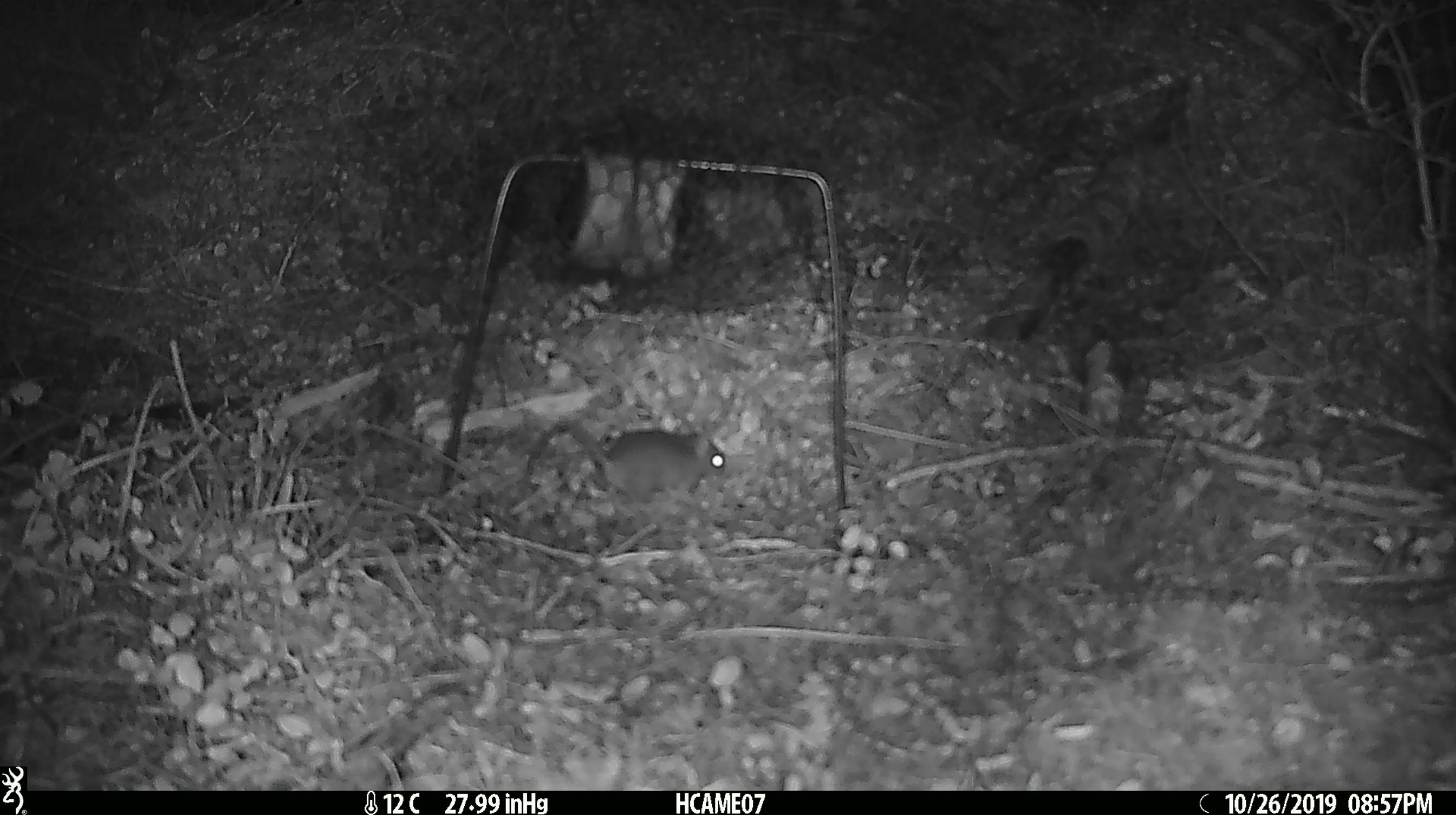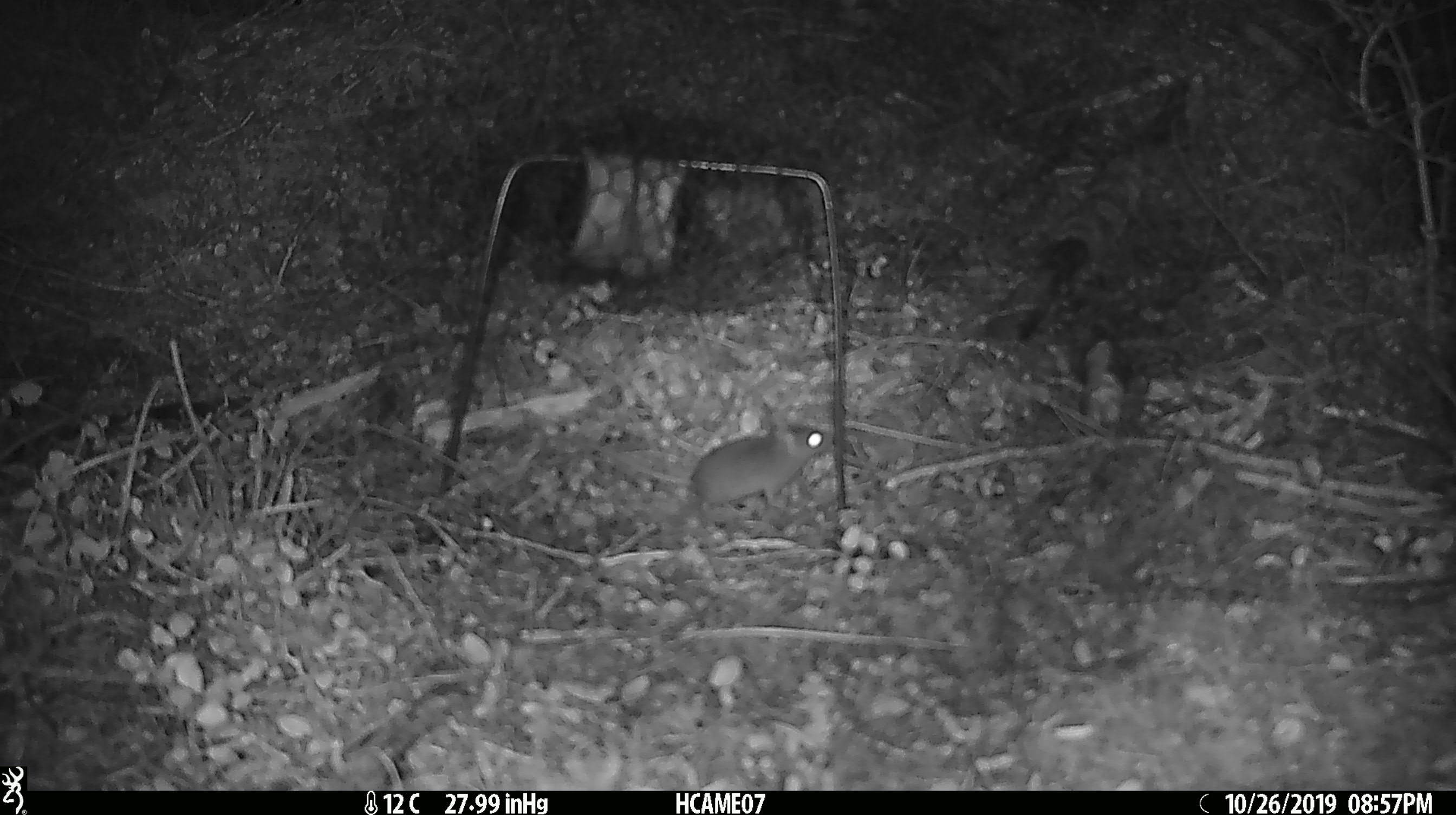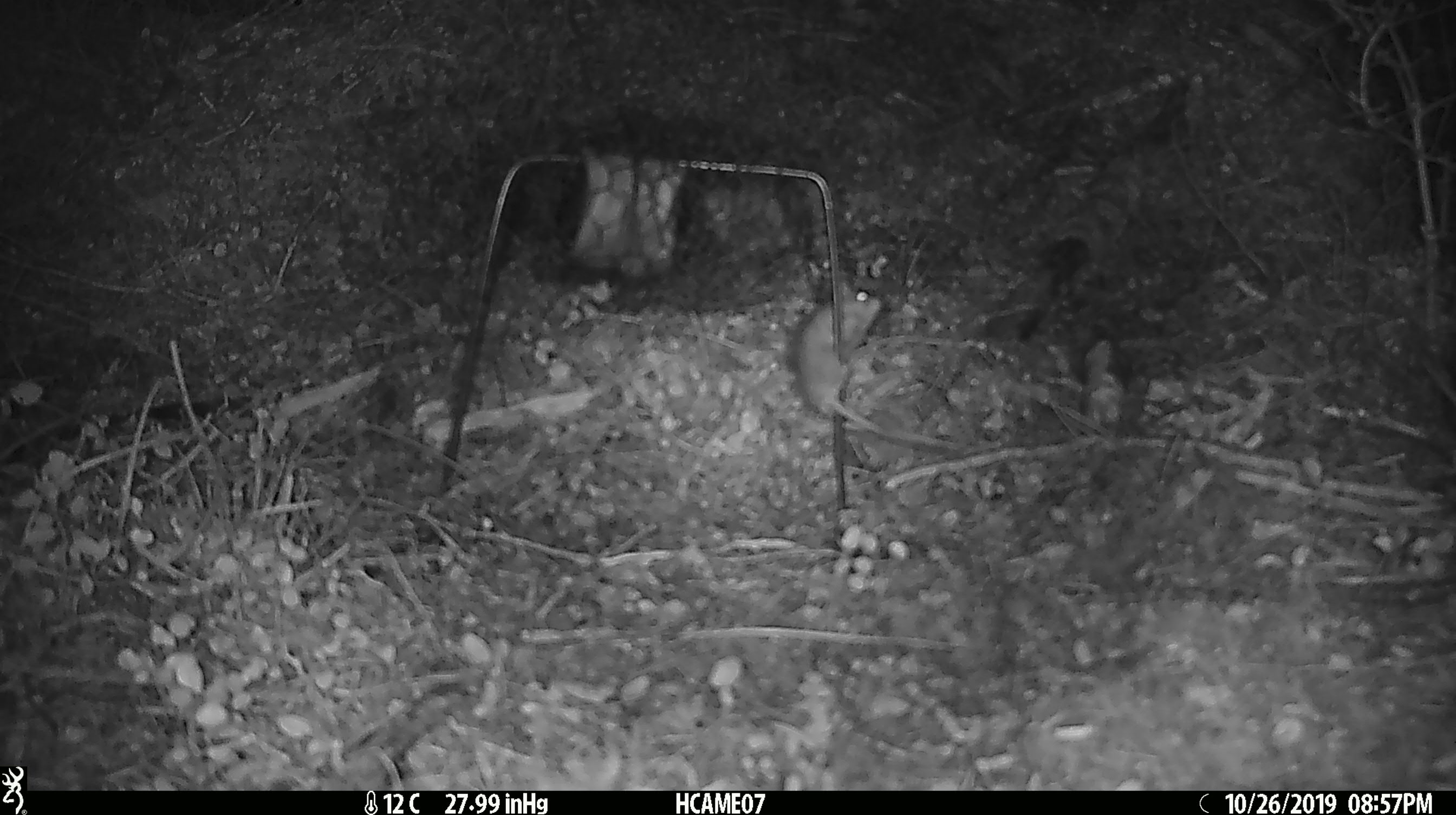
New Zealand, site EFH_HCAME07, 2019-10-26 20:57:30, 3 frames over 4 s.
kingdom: Animalia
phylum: Chordata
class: Mammalia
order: Rodentia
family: Muridae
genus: Mus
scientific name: Mus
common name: mouse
Mouse (Mus).